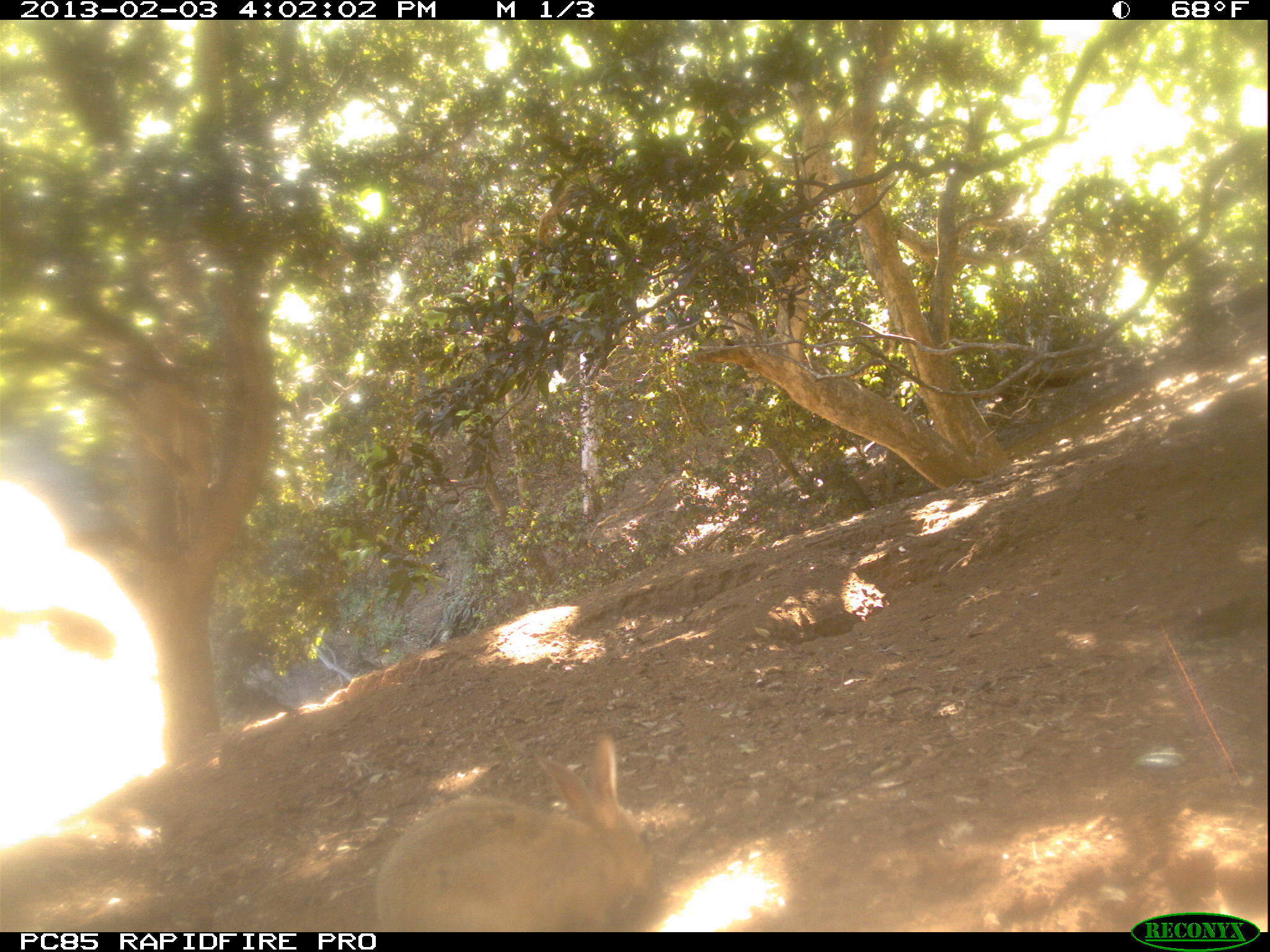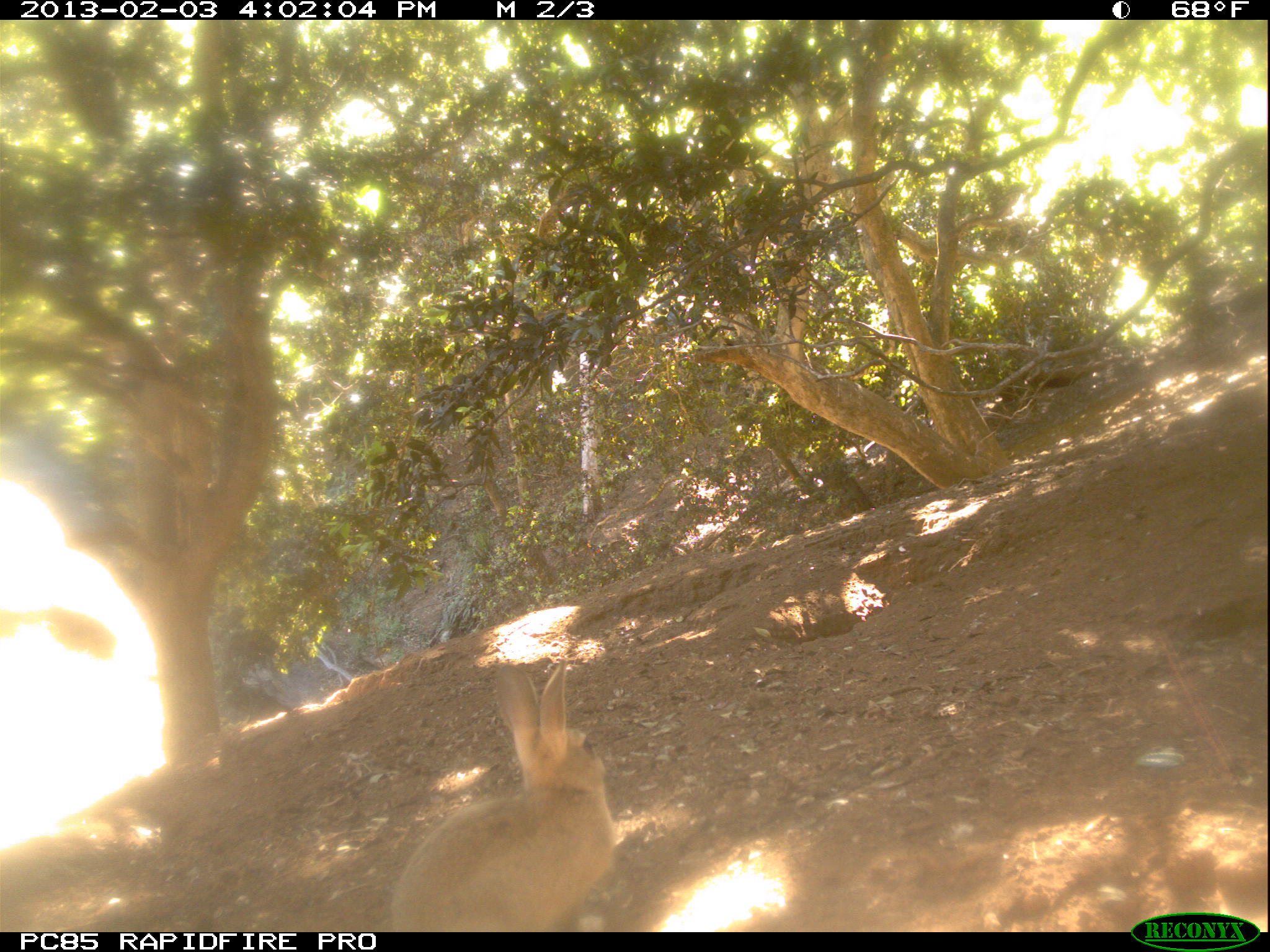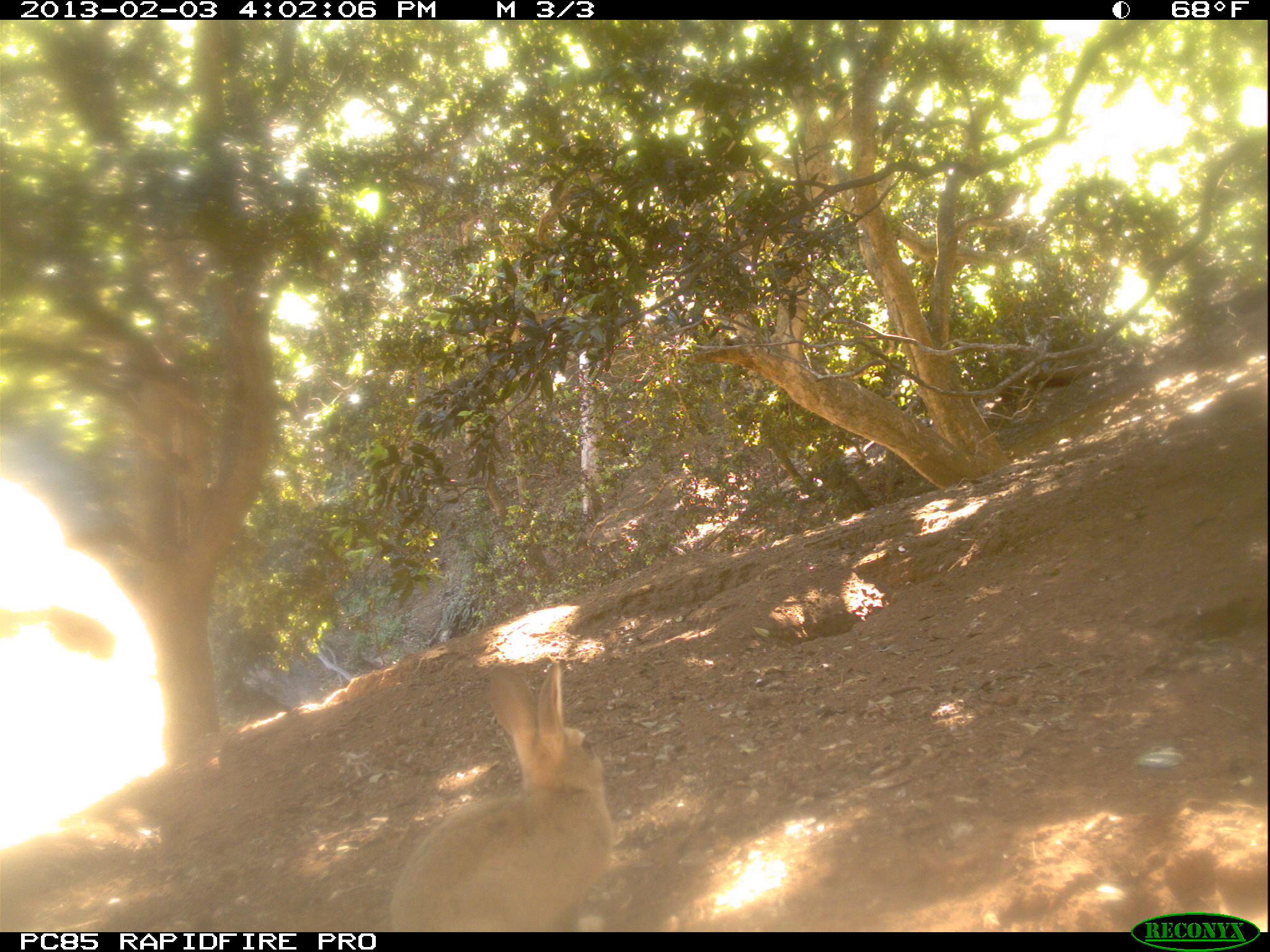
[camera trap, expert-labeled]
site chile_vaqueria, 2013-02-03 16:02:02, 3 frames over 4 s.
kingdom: Animalia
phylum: Chordata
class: Mammalia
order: Lagomorpha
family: Leporidae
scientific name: Leporidae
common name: rabbits and hares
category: rabbit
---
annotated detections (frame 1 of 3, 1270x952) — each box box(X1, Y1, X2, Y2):
rabbit: box(364, 734, 658, 932)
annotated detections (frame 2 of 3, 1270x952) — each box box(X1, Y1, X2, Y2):
rabbit: box(384, 664, 613, 930)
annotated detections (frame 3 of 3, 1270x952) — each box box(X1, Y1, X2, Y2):
rabbit: box(383, 664, 615, 930)